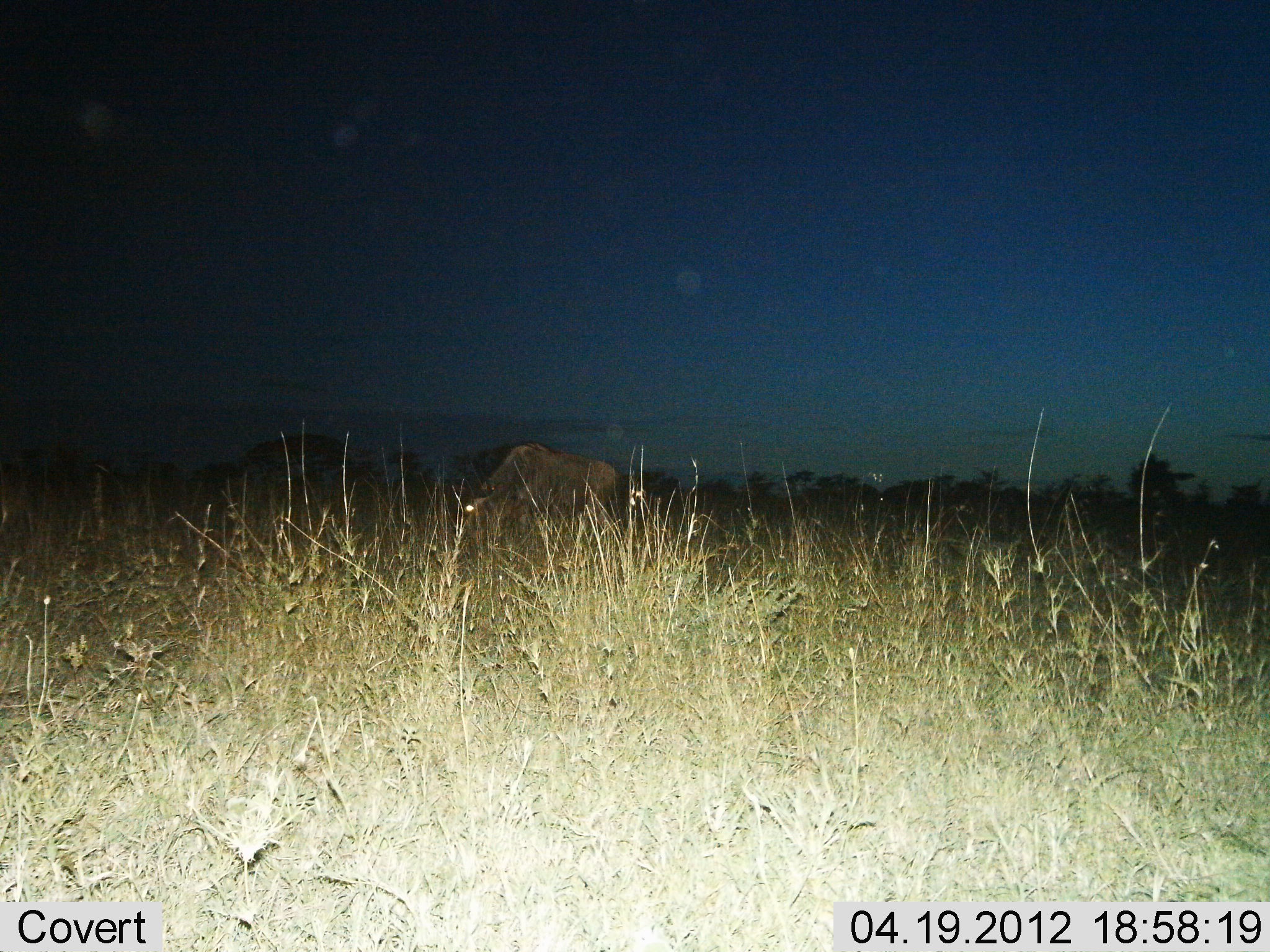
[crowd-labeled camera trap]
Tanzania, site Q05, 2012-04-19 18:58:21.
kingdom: Animalia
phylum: Chordata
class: Mammalia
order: Artiodactyla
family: Bovidae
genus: Connochaetes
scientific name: Connochaetes taurinus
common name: blue wildebeest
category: wildebeest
Wildebeest (blue wildebeest) (Connochaetes taurinus), count 1. Behavior (volunteer vote fractions): standing 22%, resting 0%, moving 4%, interacting 0%. Young present (vote fraction): 0%. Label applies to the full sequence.